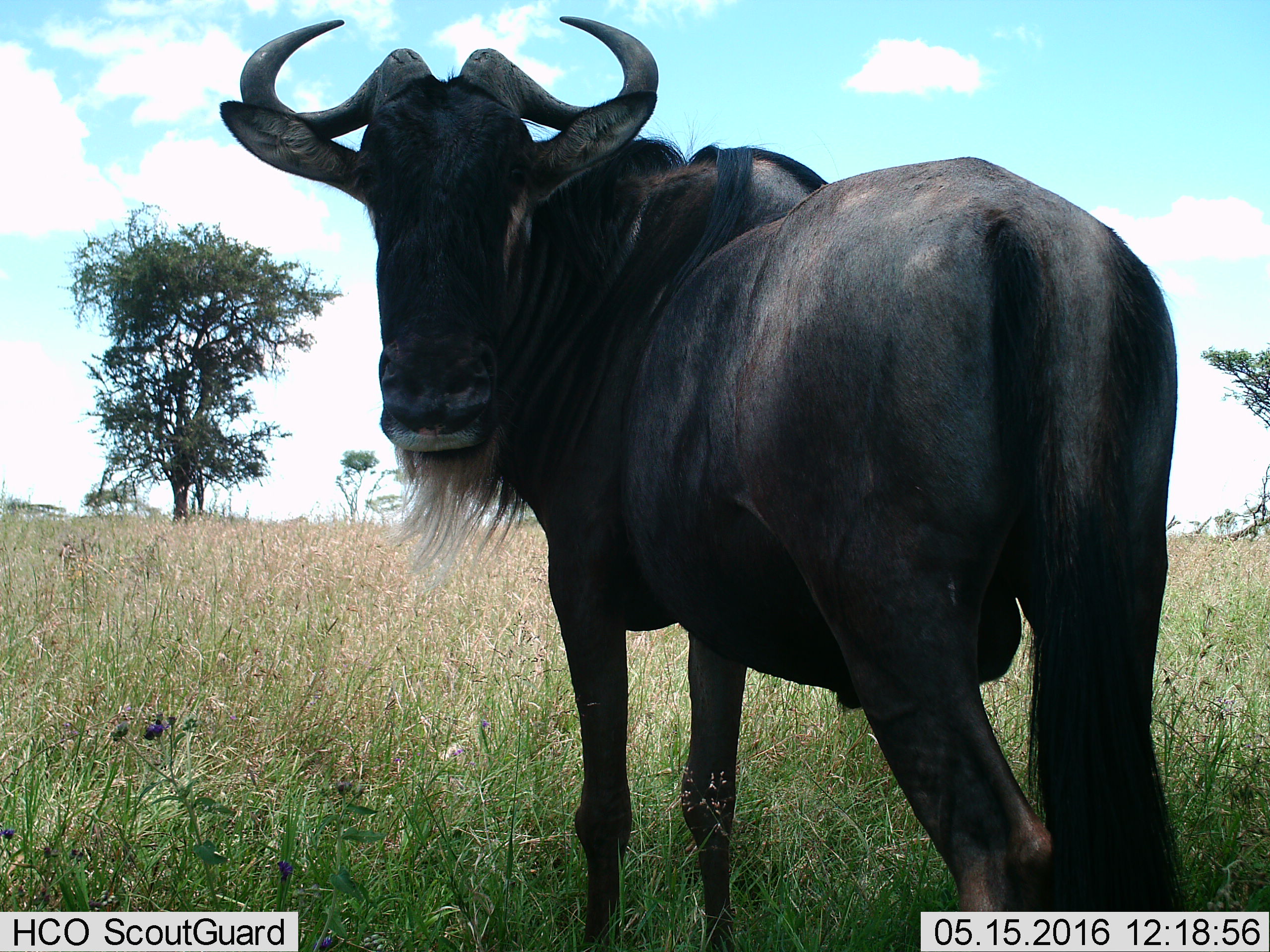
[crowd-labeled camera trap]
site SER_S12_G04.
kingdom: Animalia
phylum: Chordata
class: Mammalia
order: Artiodactyla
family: Bovidae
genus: Connochaetes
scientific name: Connochaetes taurinus taurinus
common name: blue wildebeest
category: wildebeestblue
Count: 1.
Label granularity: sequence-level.